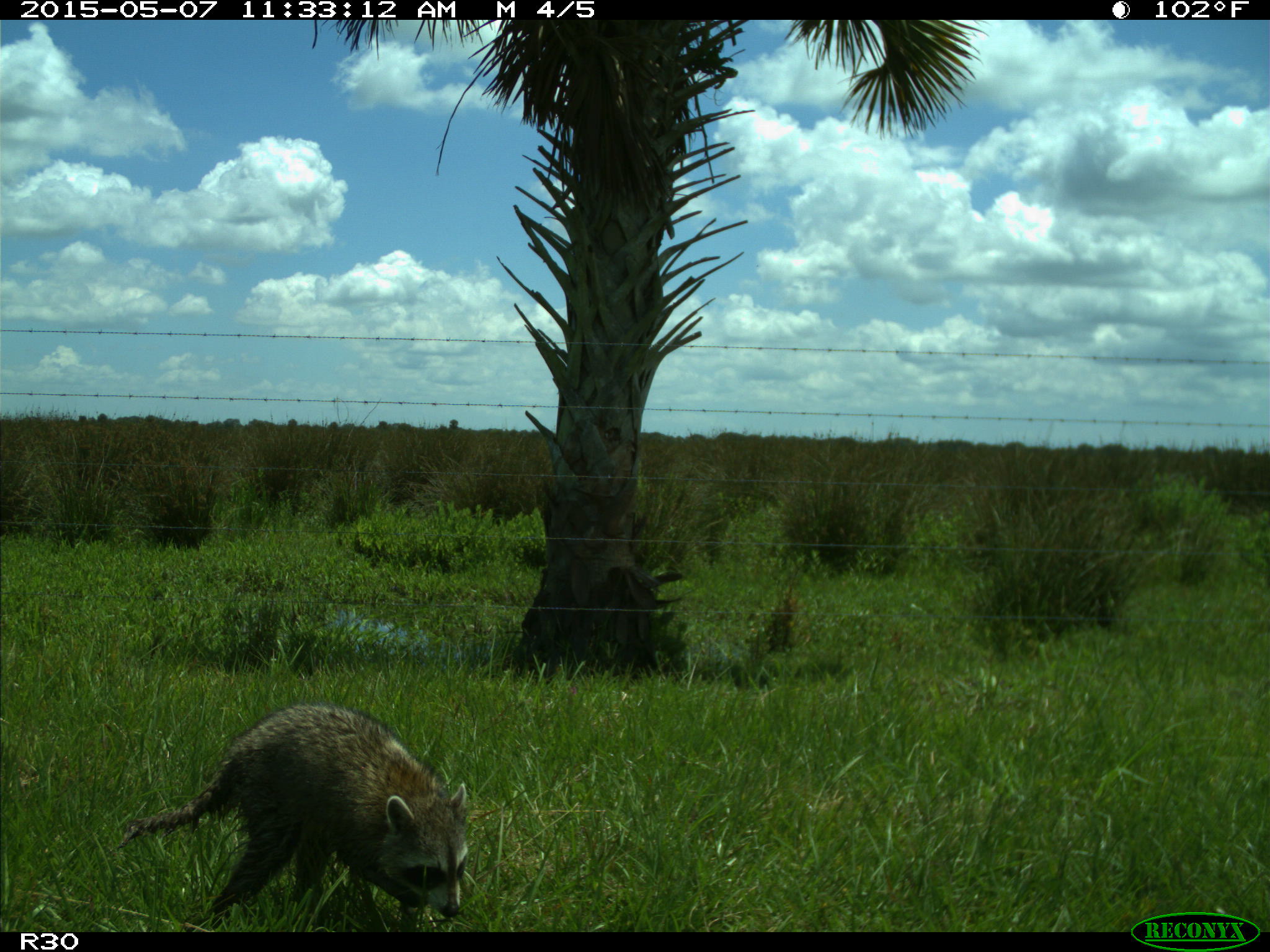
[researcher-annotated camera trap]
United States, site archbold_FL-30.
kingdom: Animalia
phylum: Chordata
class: Mammalia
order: Carnivora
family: Procyonidae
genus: Procyon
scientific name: Procyon lotor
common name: common raccoon